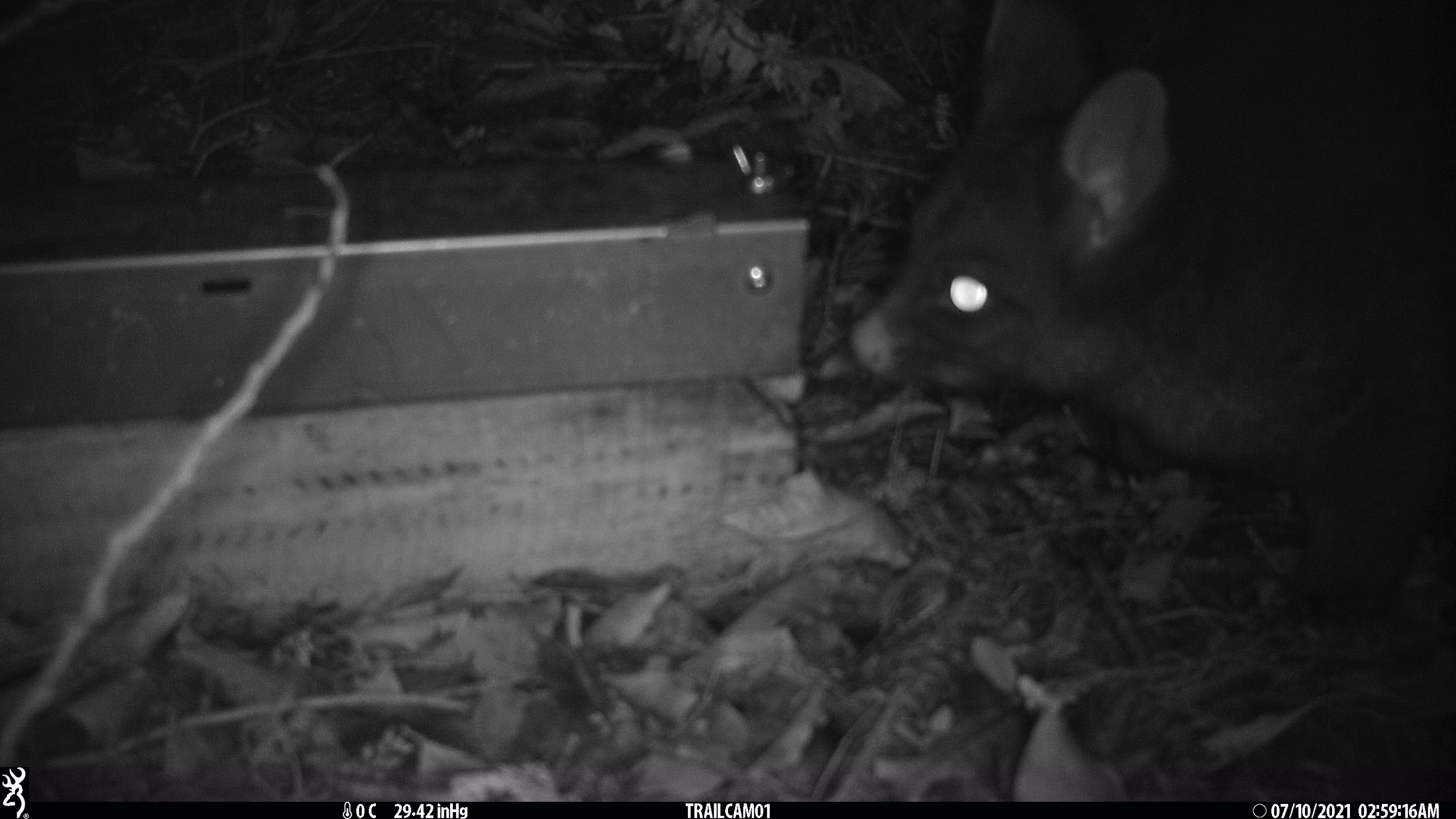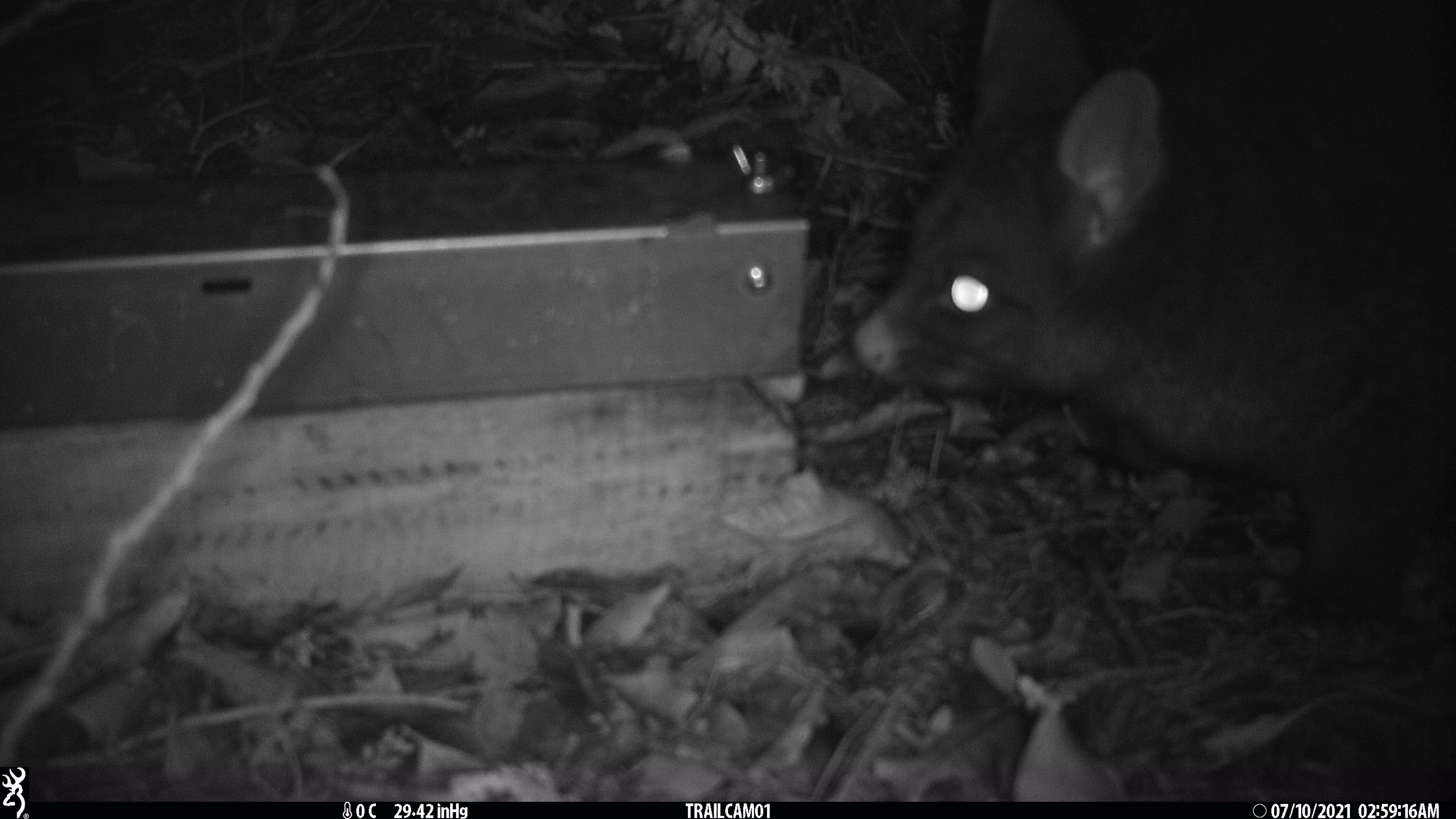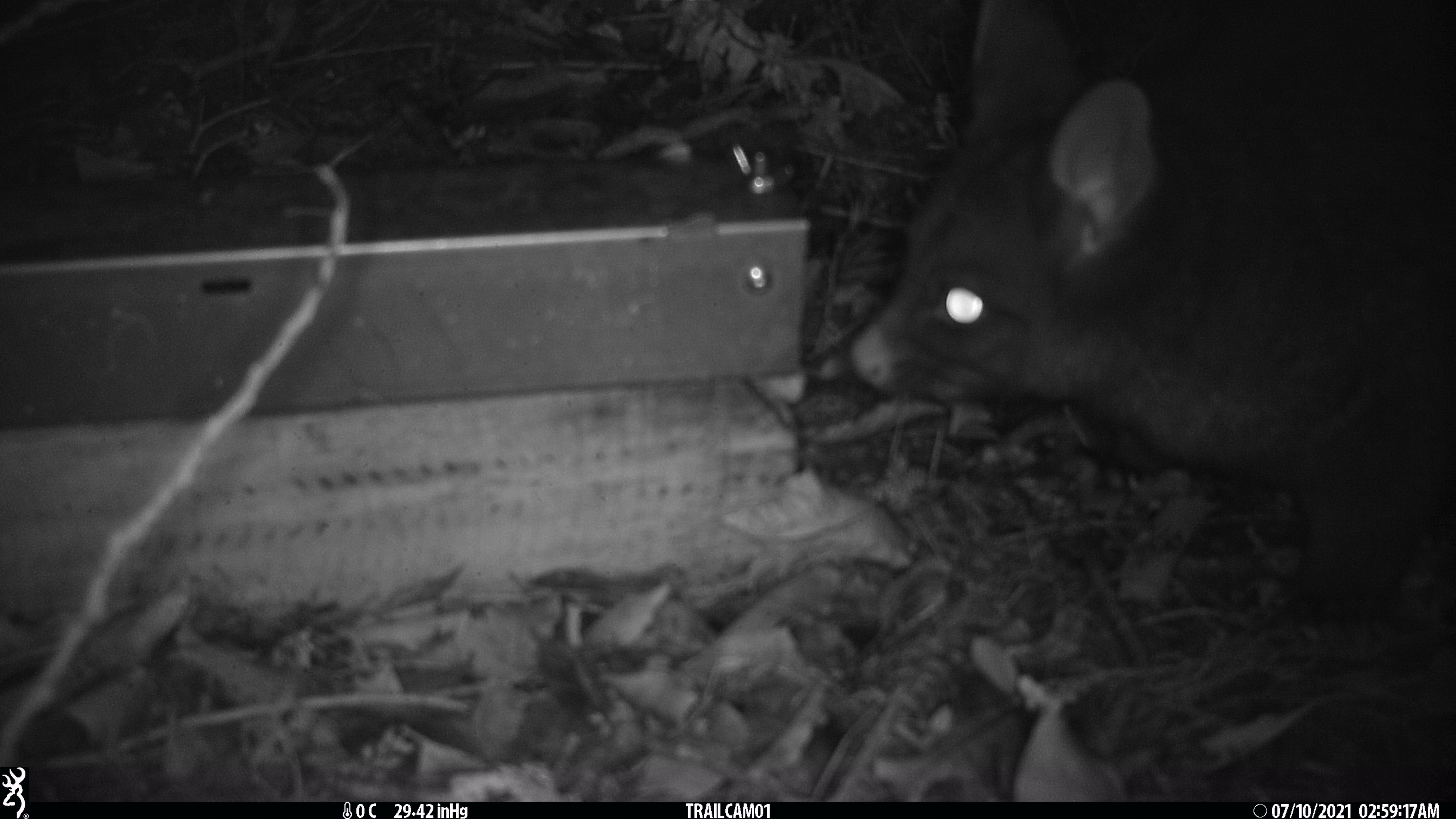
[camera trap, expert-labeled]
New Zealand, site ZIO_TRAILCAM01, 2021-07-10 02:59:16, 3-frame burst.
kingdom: Animalia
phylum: Chordata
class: Mammalia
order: Diprotodontia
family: Phalangeridae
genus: Trichosurus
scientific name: Trichosurus vulpecula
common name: common brushtail possum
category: possum